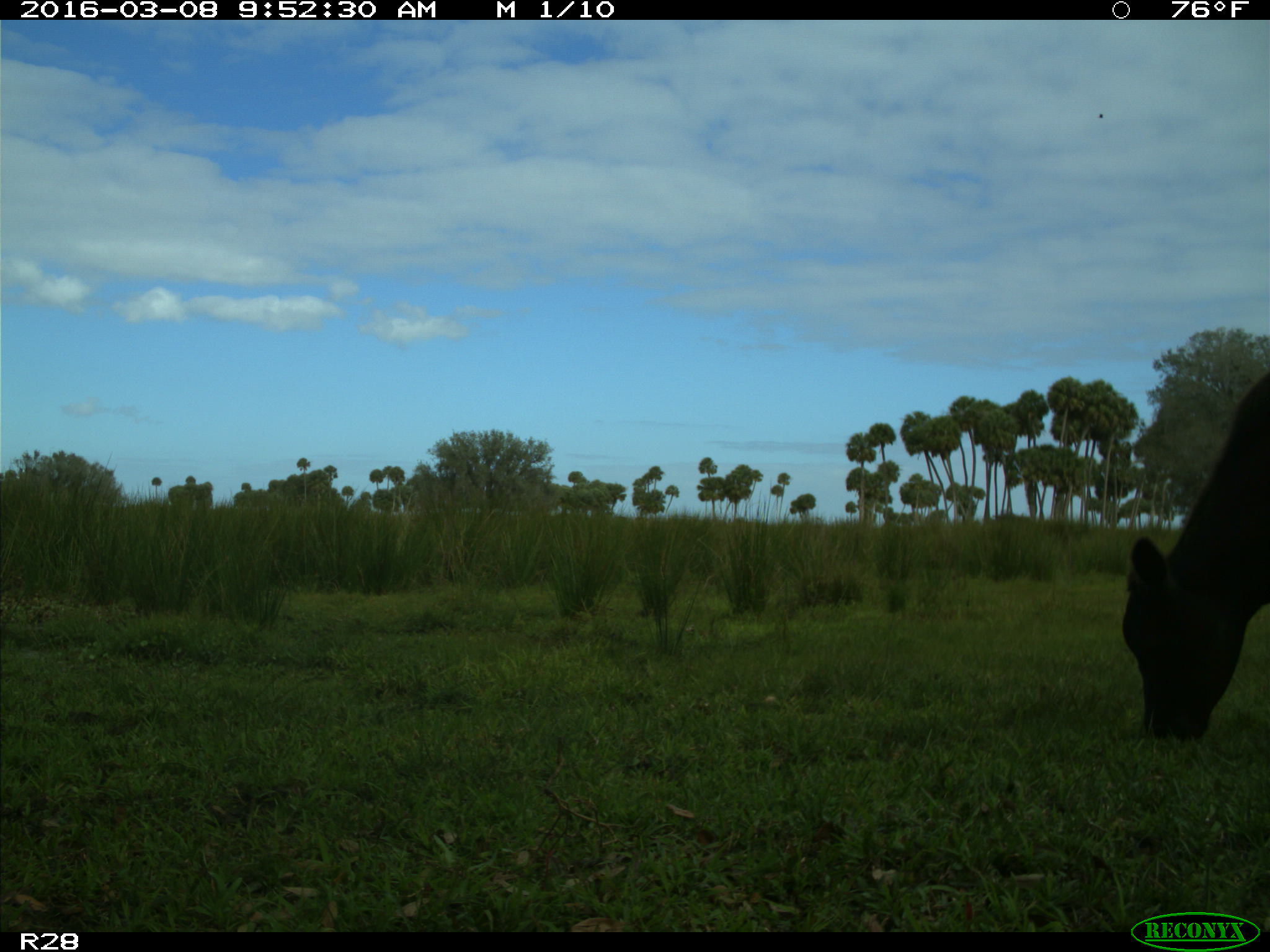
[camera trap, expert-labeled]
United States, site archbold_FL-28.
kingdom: Animalia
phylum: Chordata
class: Mammalia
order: Artiodactyla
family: Bovidae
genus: Bos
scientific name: Bos taurus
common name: domestic cow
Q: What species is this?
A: Bos taurus (domestic cow).